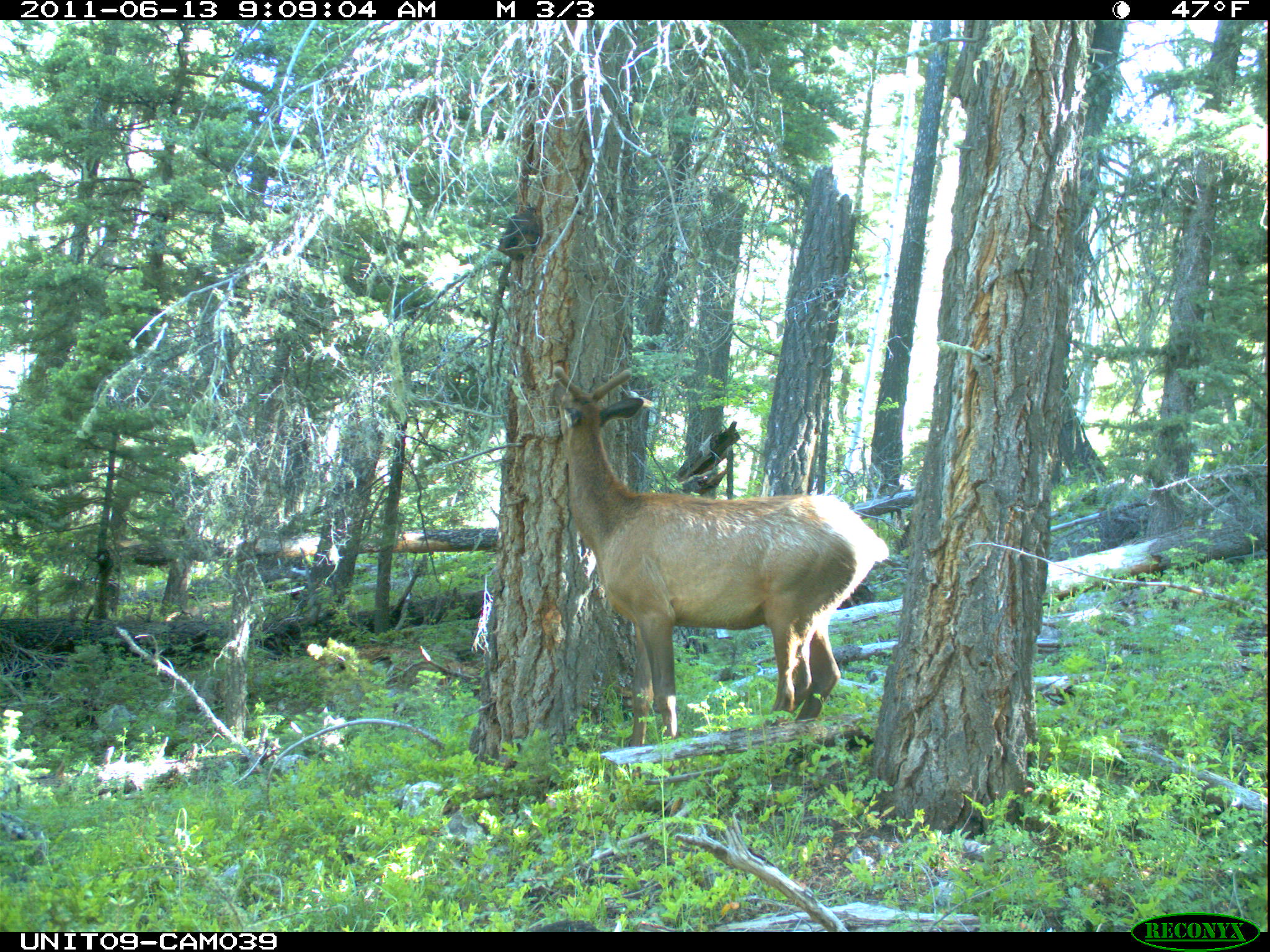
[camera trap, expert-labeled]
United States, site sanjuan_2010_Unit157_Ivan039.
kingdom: Animalia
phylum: Chordata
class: Mammalia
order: Artiodactyla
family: Cervidae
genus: Cervus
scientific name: Cervus elaphus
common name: red deer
Cervus elaphus (red deer).